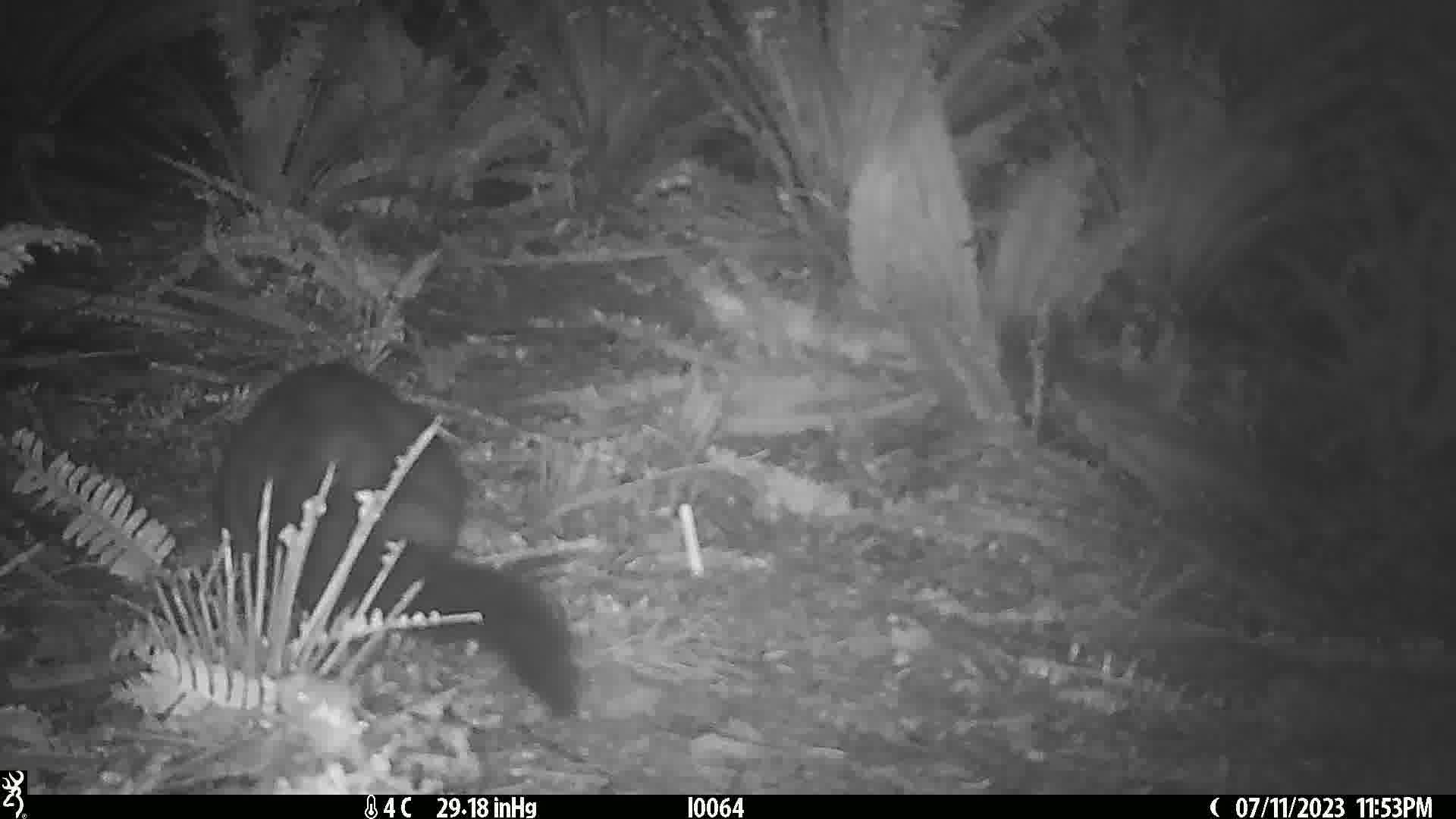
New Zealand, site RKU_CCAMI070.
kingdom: Animalia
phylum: Chordata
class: Mammalia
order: Diprotodontia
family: Phalangeridae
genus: Trichosurus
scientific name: Trichosurus vulpecula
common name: common brushtail possum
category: possum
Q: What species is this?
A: Possum (common brushtail possum) (Trichosurus vulpecula).